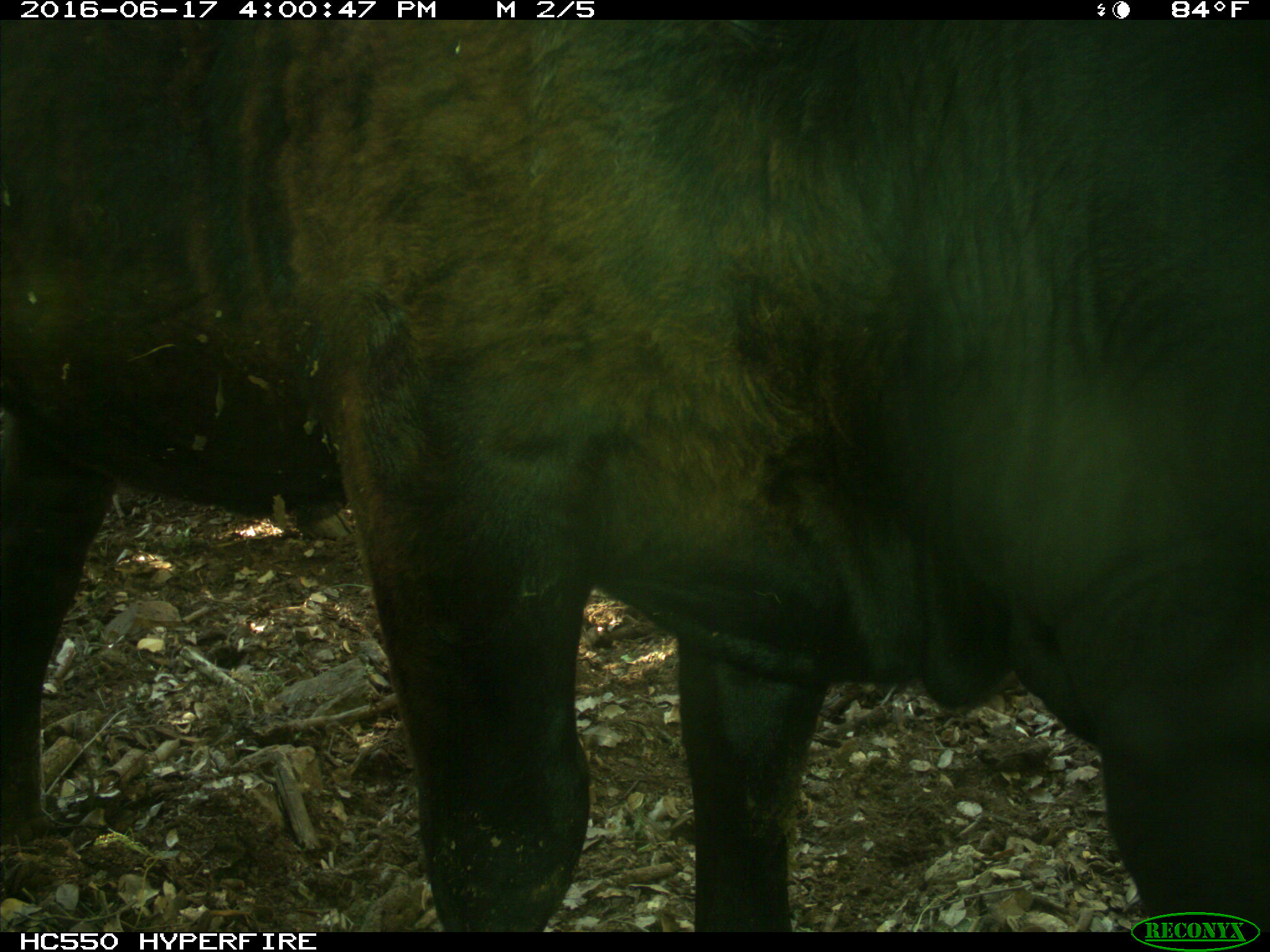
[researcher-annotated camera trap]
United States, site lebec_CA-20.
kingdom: Animalia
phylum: Chordata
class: Mammalia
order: Artiodactyla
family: Bovidae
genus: Bos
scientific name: Bos taurus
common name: domestic cow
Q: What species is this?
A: Bos taurus (domestic cow).